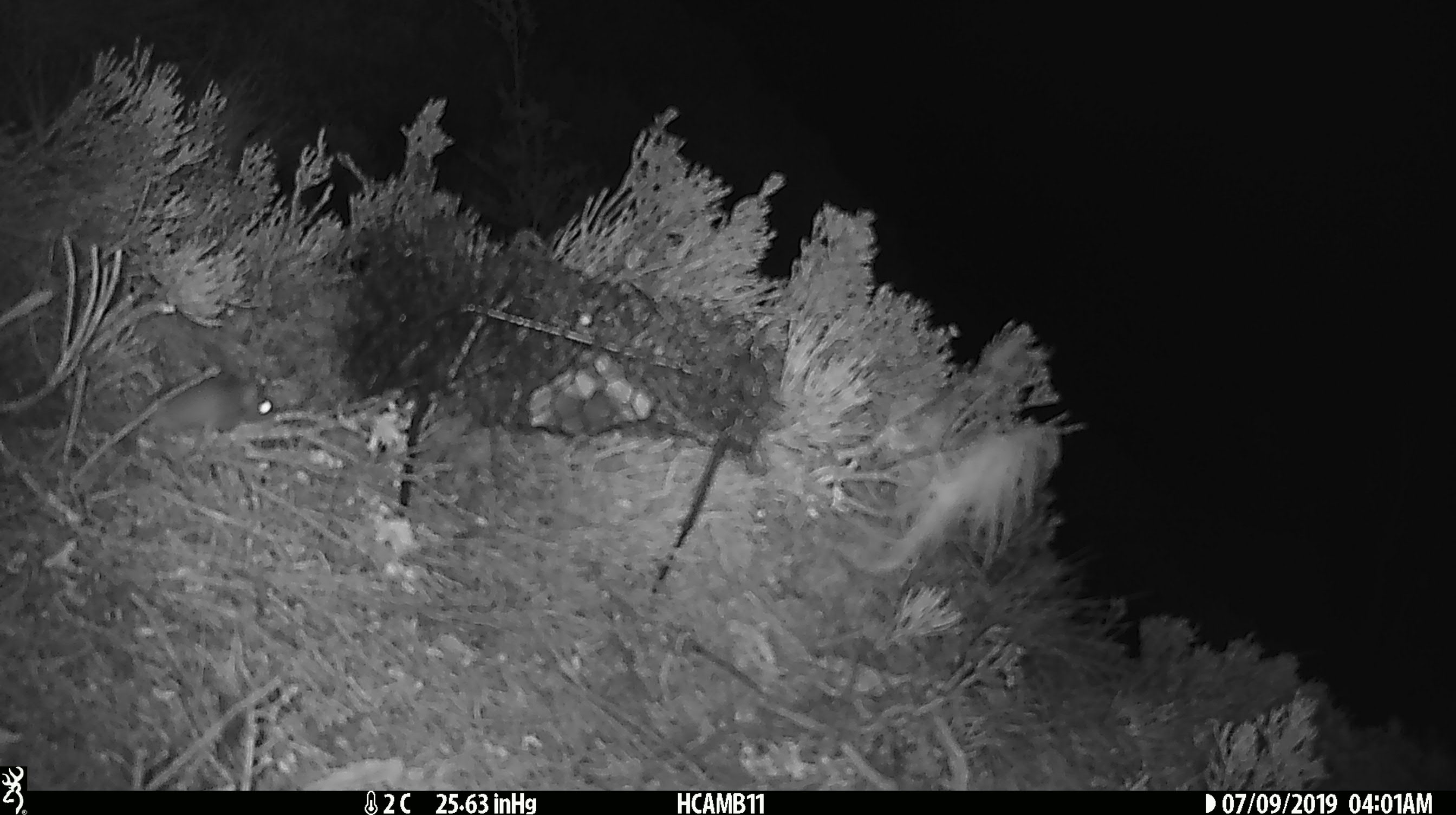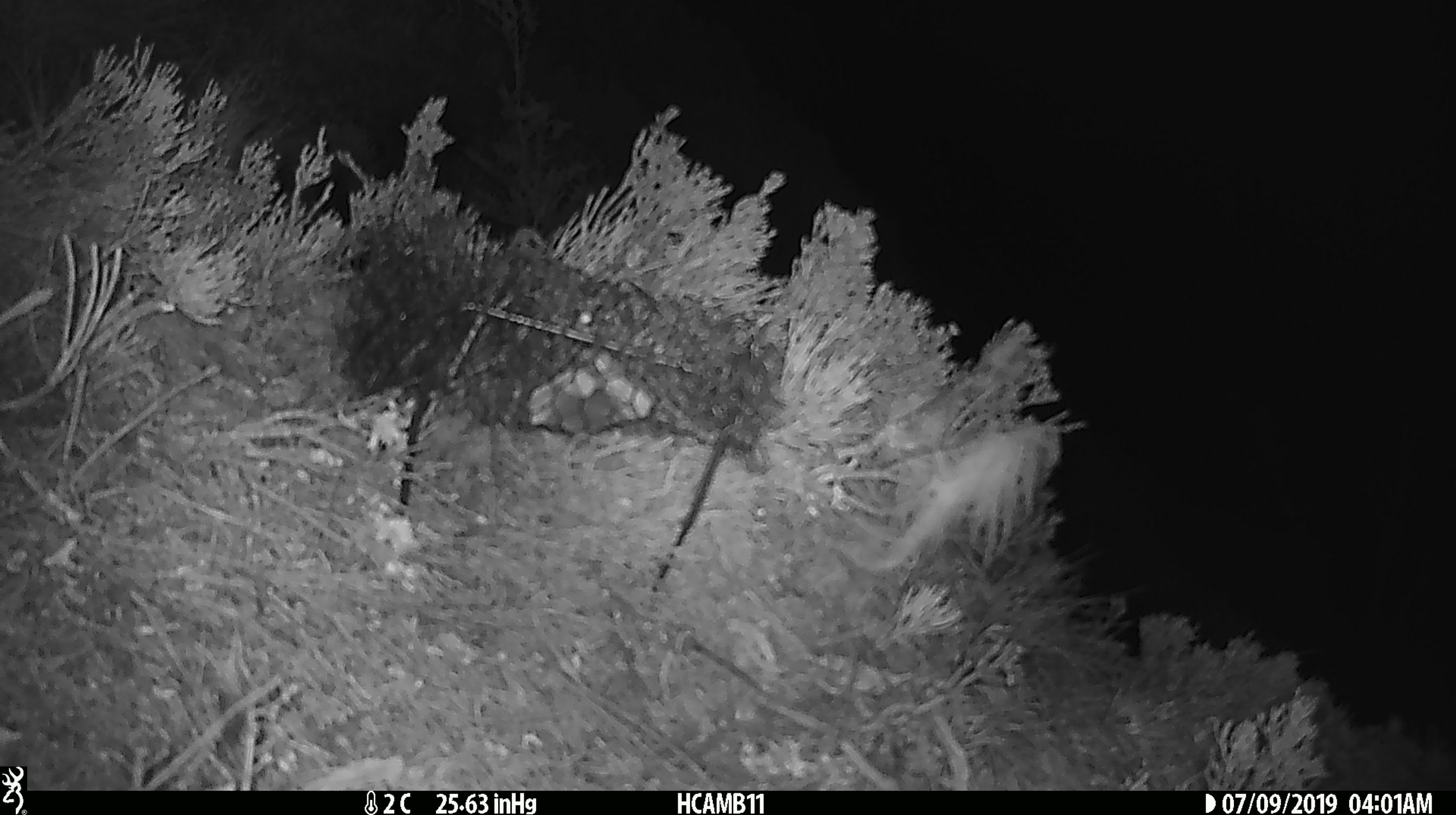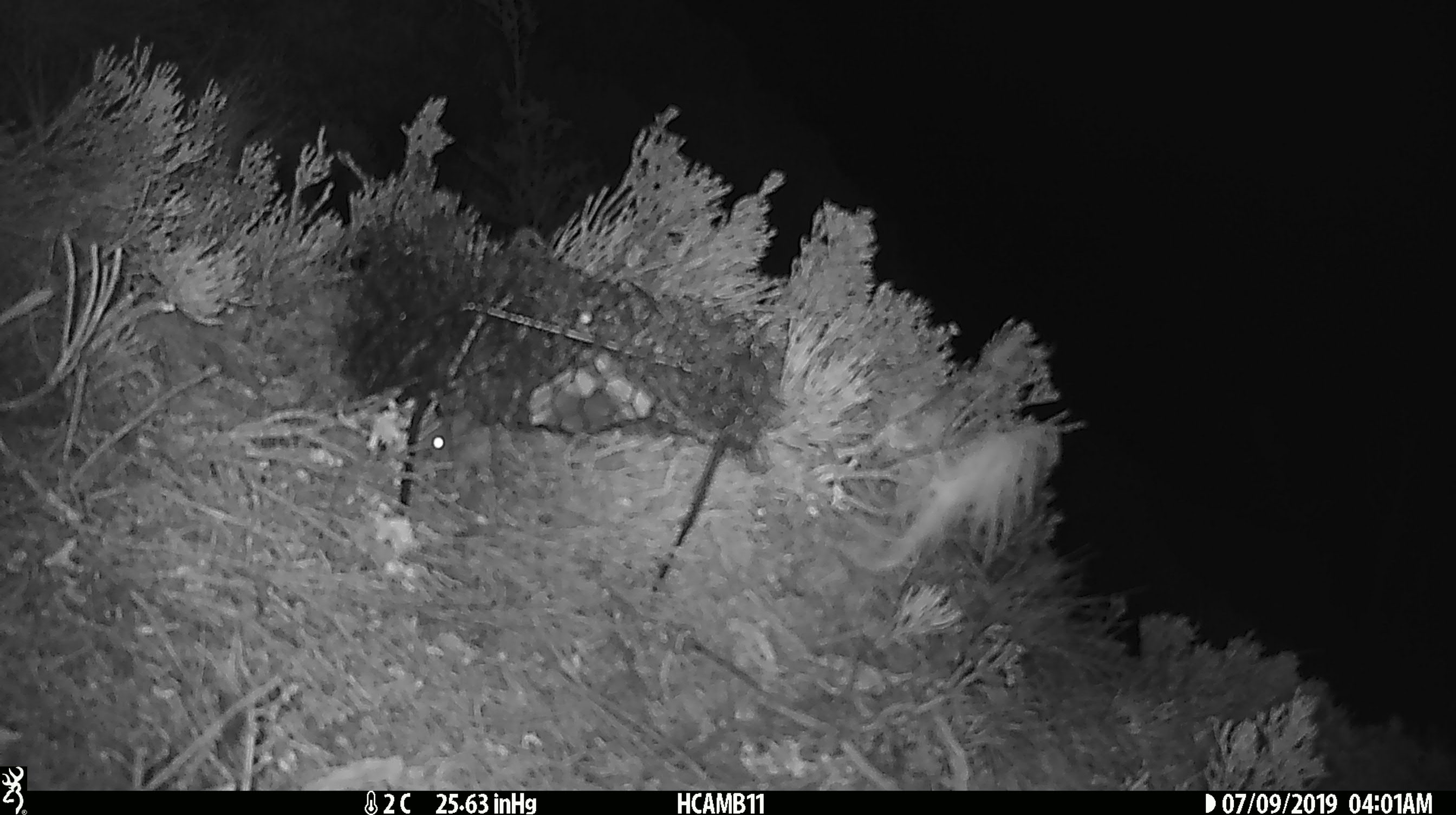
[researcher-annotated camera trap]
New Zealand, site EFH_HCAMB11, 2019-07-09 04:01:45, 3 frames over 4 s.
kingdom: Animalia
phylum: Chordata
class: Mammalia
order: Rodentia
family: Muridae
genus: Mus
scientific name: Mus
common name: mouse